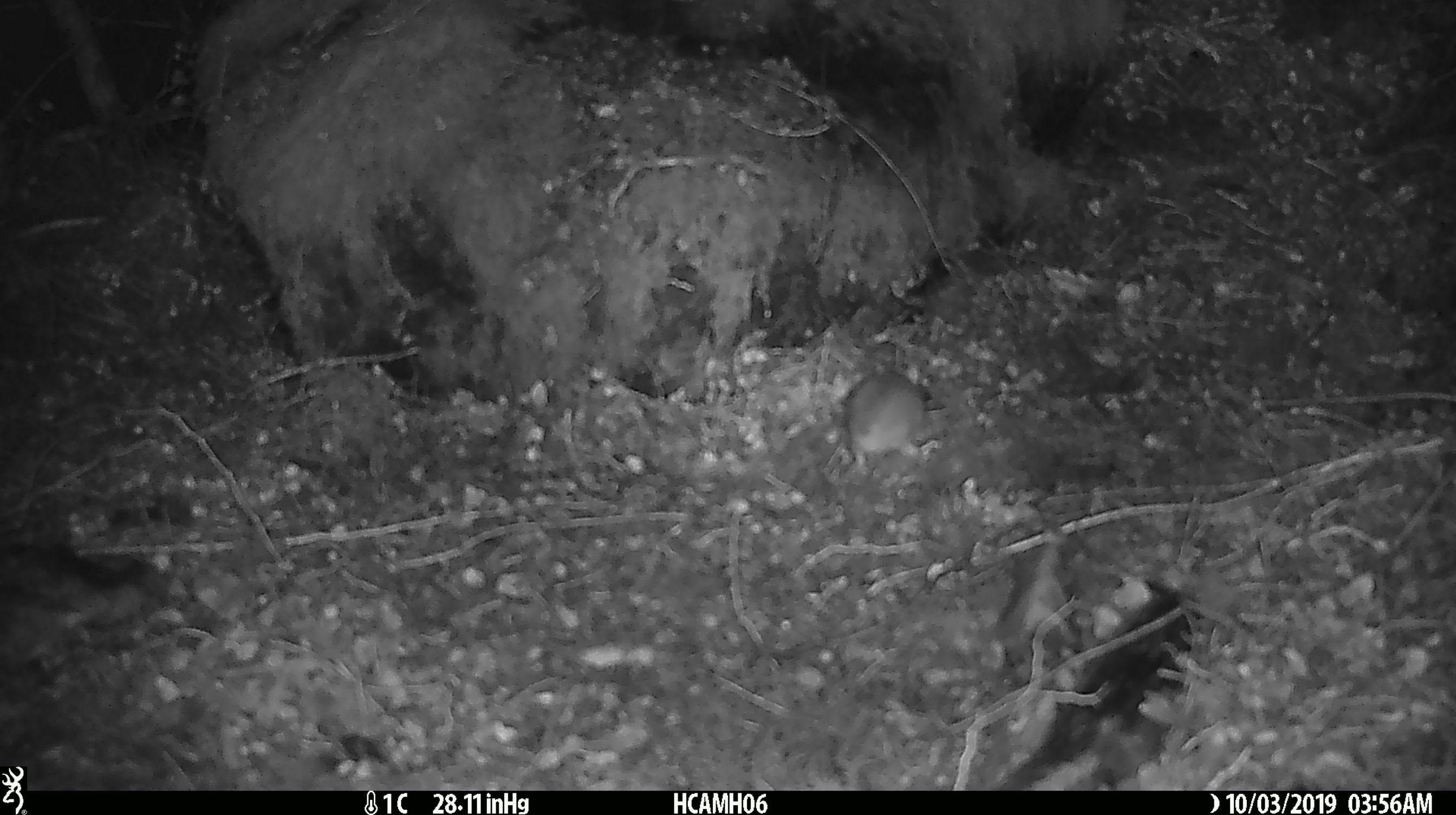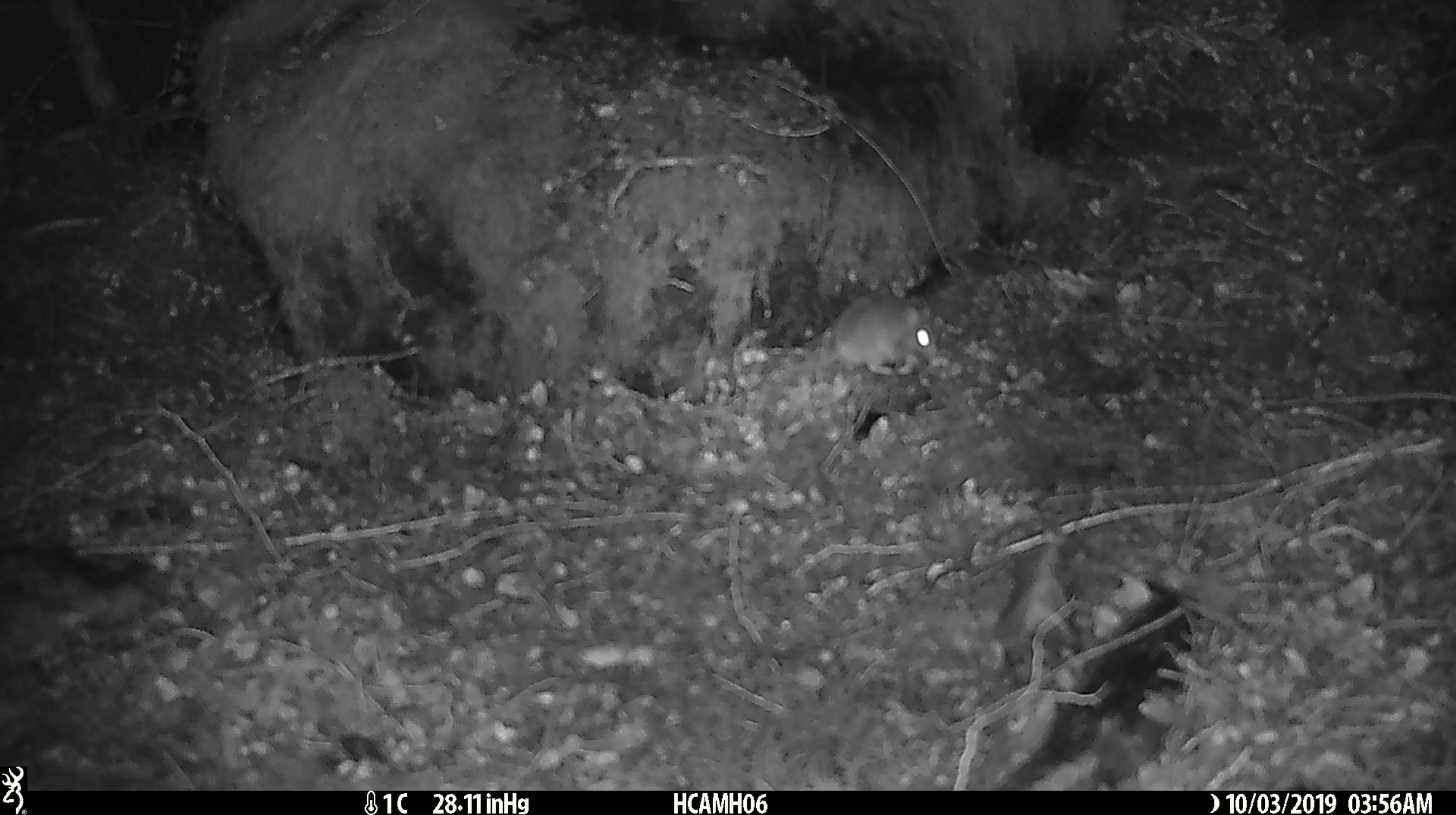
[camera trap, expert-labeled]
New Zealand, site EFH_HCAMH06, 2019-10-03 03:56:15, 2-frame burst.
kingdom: Animalia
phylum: Chordata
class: Mammalia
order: Rodentia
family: Muridae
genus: Mus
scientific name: Mus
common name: mouse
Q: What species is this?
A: Mouse (Mus).